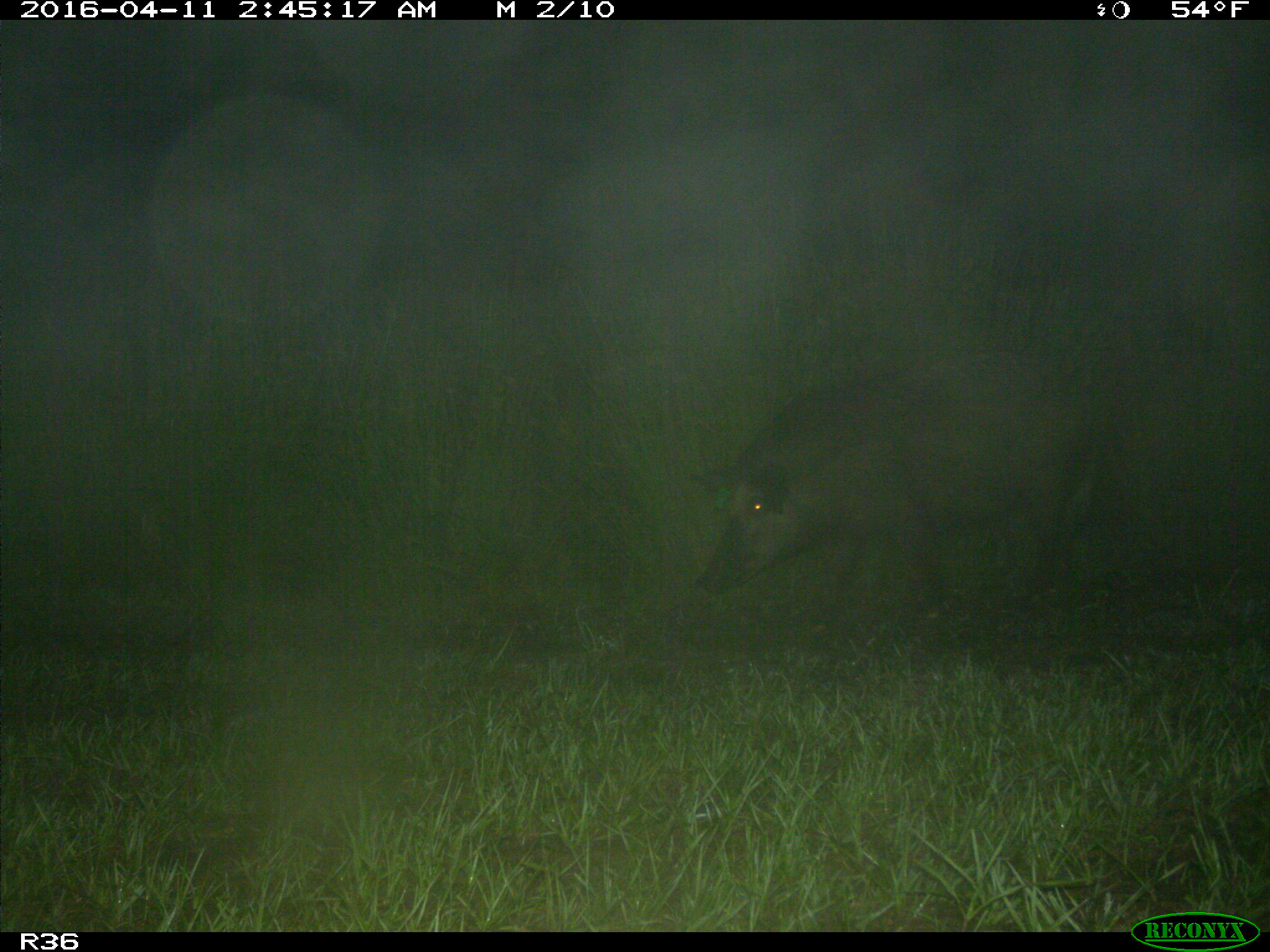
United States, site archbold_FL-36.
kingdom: Animalia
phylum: Chordata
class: Mammalia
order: Artiodactyla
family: Suidae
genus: Sus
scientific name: Sus scrofa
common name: wild boar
Sus scrofa (wild boar).